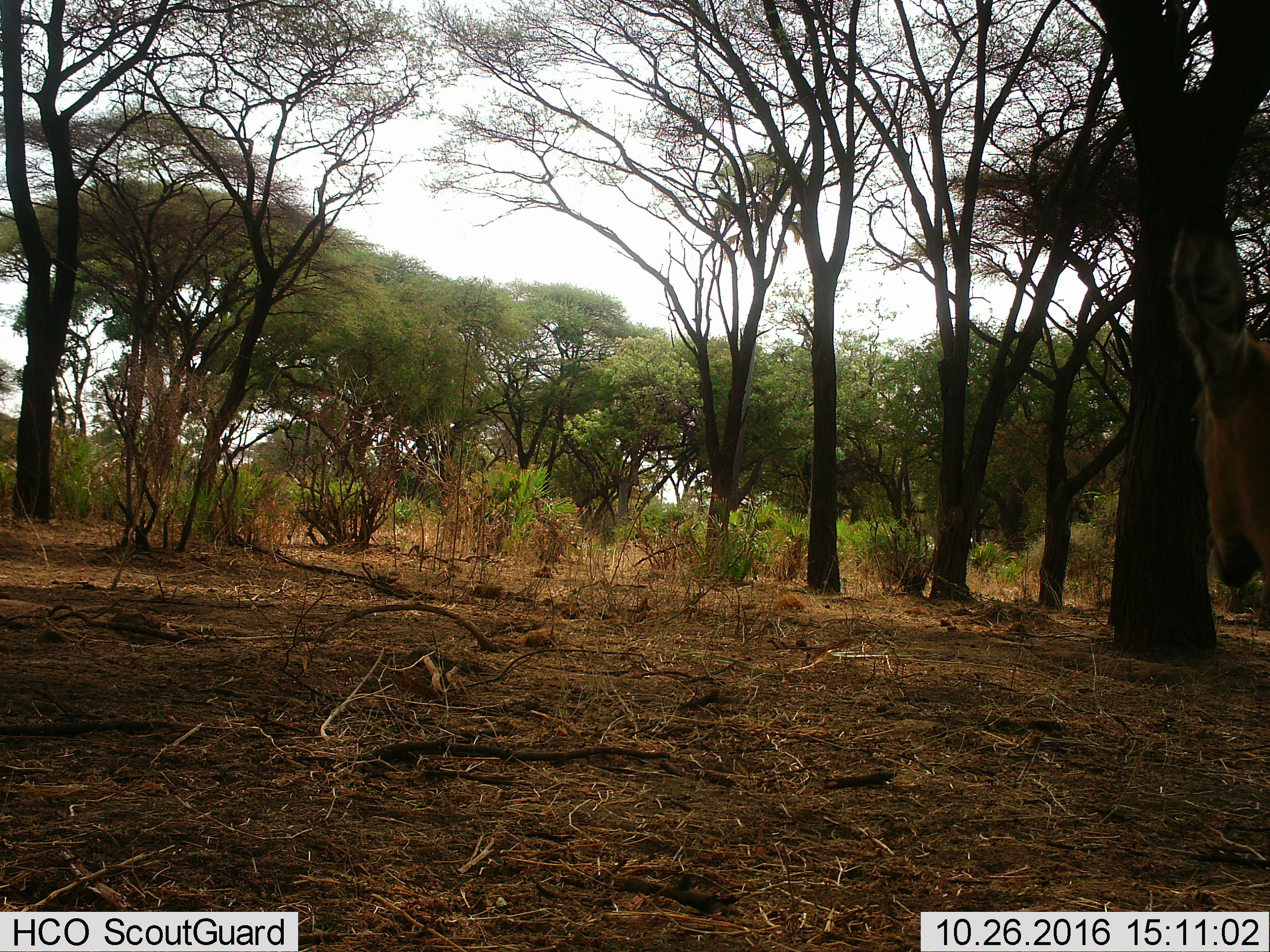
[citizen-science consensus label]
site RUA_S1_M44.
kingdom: Animalia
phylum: Chordata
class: Mammalia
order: Artiodactyla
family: Bovidae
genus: Aepyceros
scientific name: Aepyceros melampus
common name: impala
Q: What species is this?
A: Impala (Aepyceros melampus).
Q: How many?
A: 1.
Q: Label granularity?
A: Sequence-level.